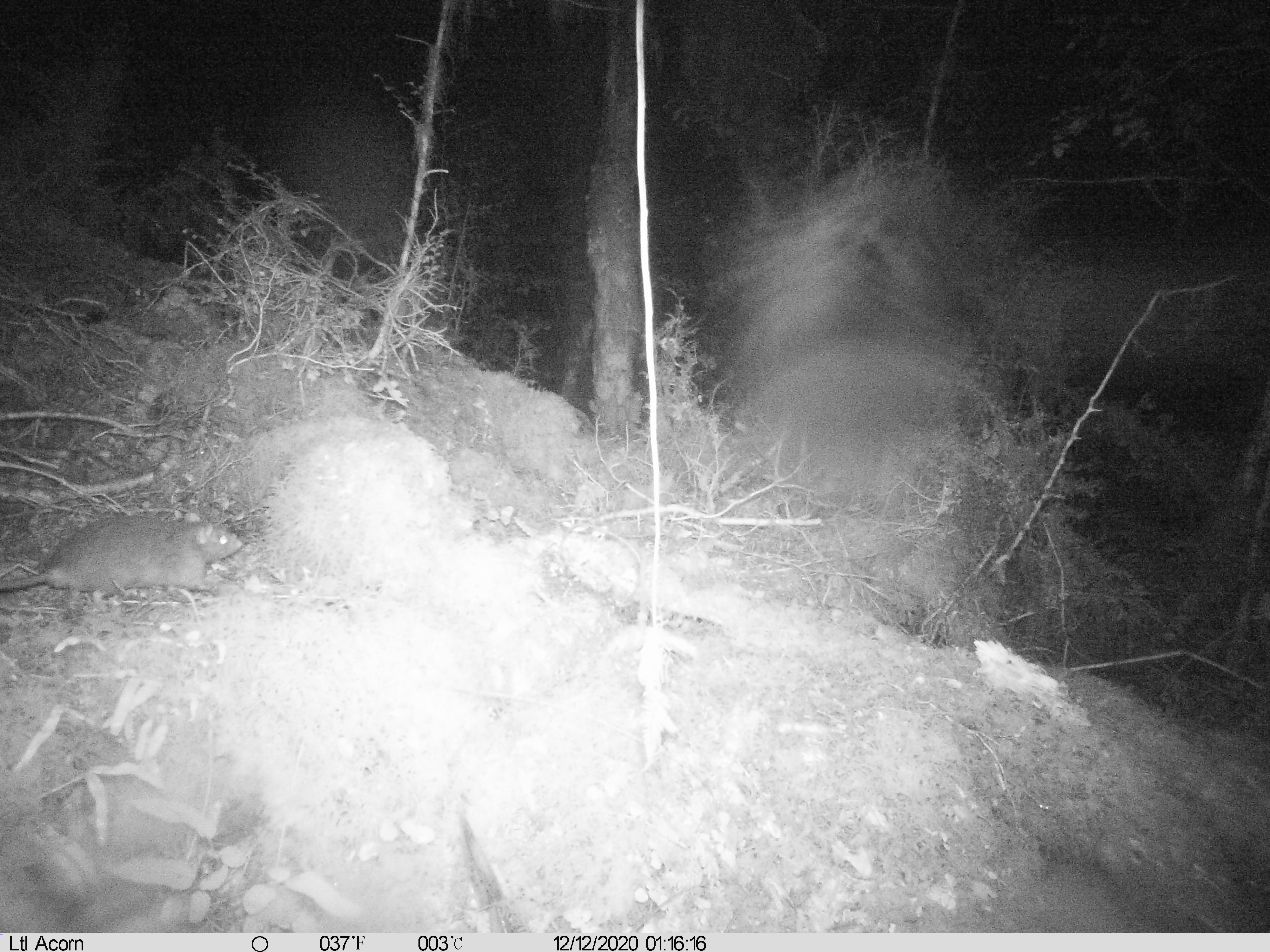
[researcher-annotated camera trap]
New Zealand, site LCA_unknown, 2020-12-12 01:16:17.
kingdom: Animalia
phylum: Chordata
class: Mammalia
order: Rodentia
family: Muridae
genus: Rattus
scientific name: Rattus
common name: rat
Rat (Rattus).